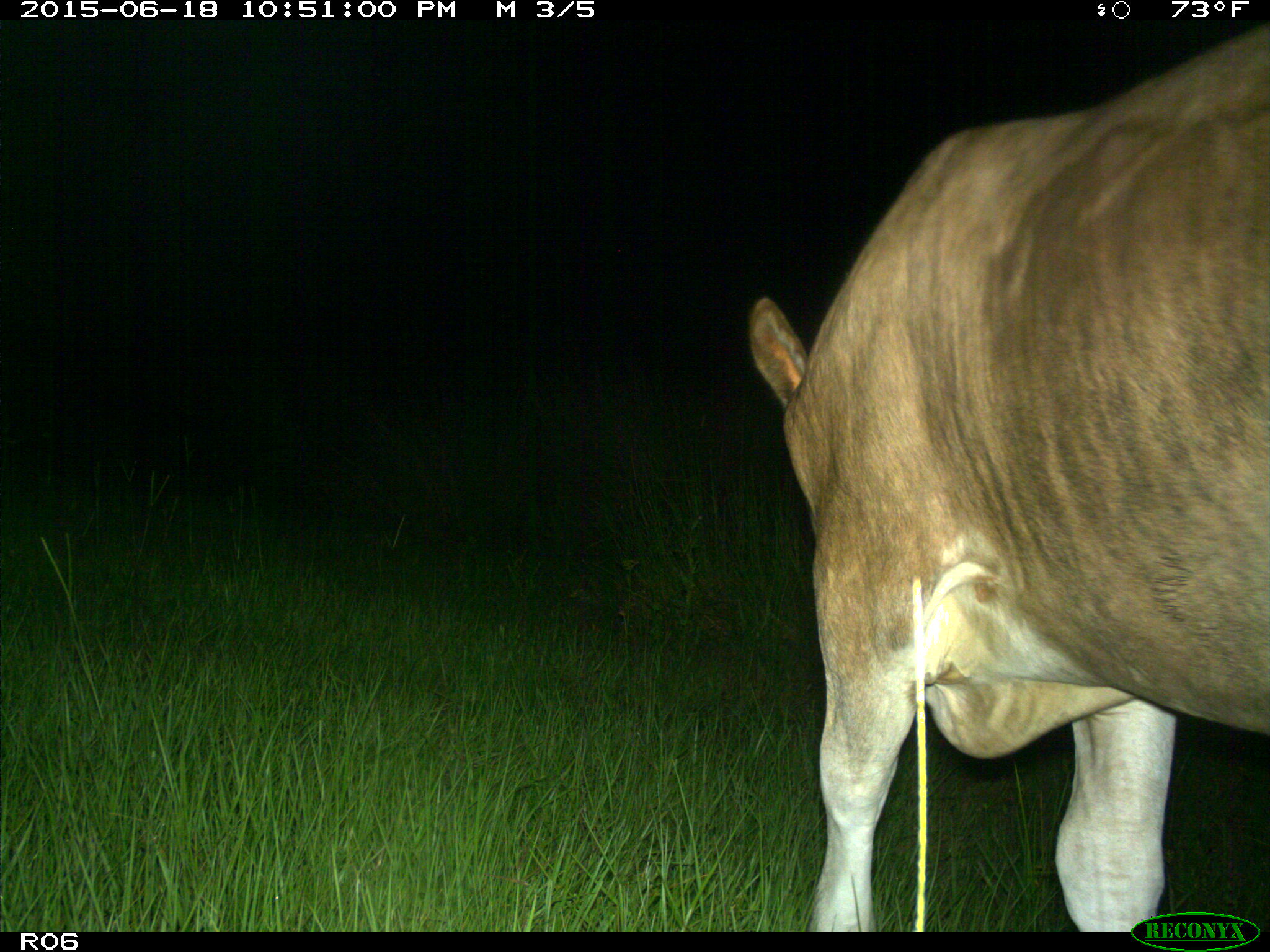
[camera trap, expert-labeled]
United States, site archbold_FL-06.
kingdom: Animalia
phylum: Chordata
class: Mammalia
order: Artiodactyla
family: Bovidae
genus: Bos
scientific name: Bos taurus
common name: domestic cow